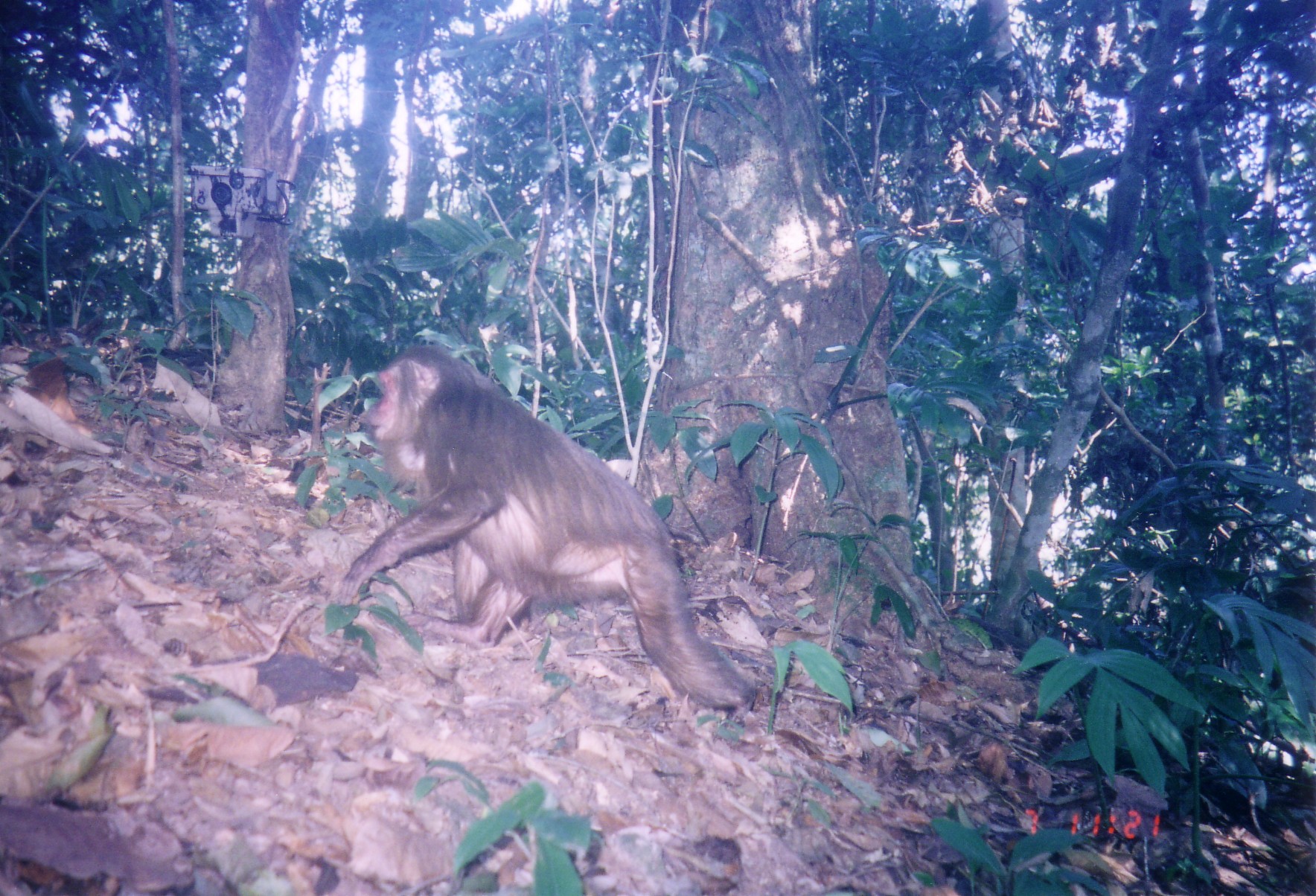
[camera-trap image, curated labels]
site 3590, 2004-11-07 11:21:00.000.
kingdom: Animalia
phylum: Chordata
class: Mammalia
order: Primates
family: Cercopithecidae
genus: Macaca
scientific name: Macaca arctoides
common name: stump-tailed macaque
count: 1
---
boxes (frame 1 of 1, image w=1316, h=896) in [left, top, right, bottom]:
macaca arctoides: [332, 348, 755, 729]